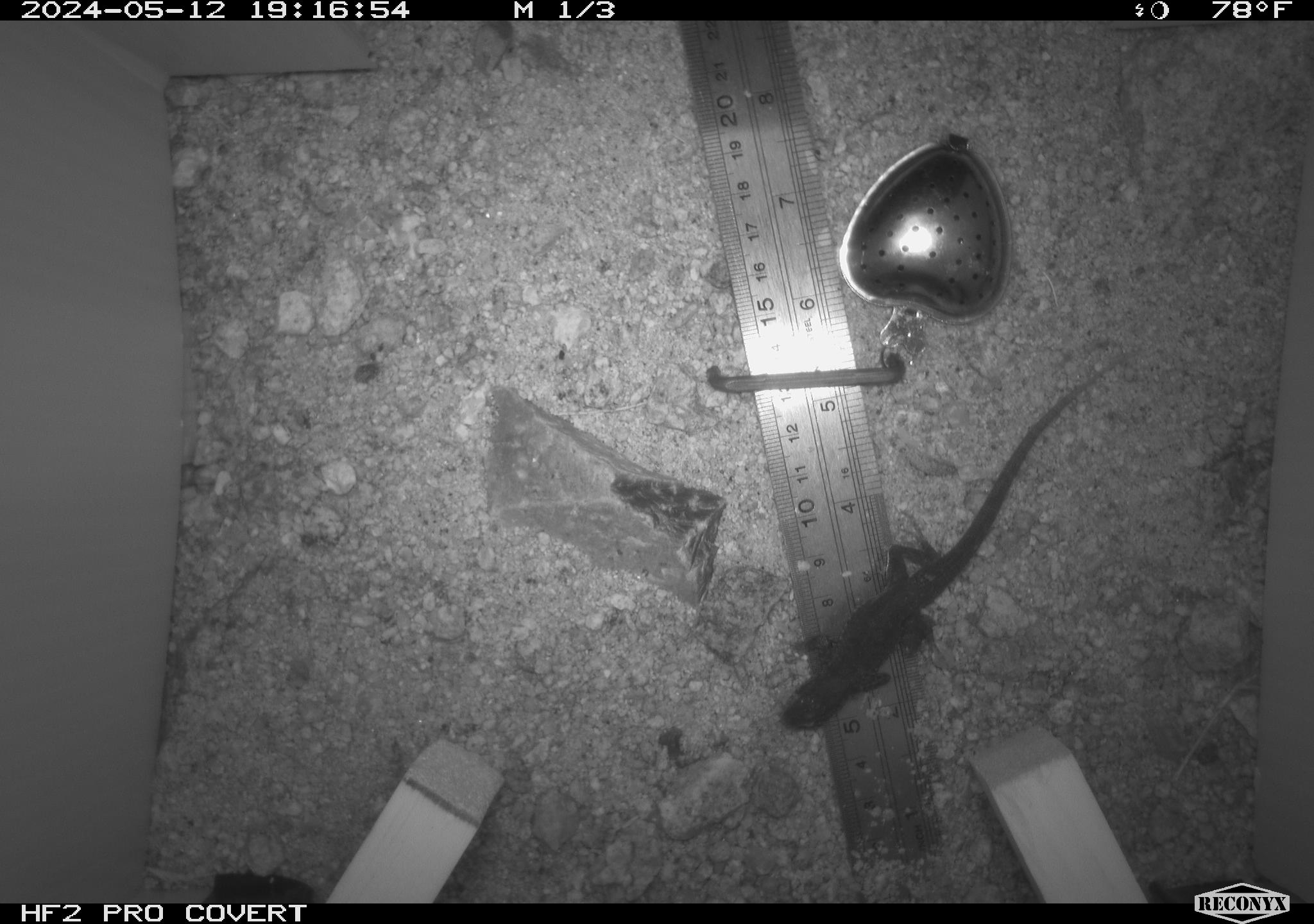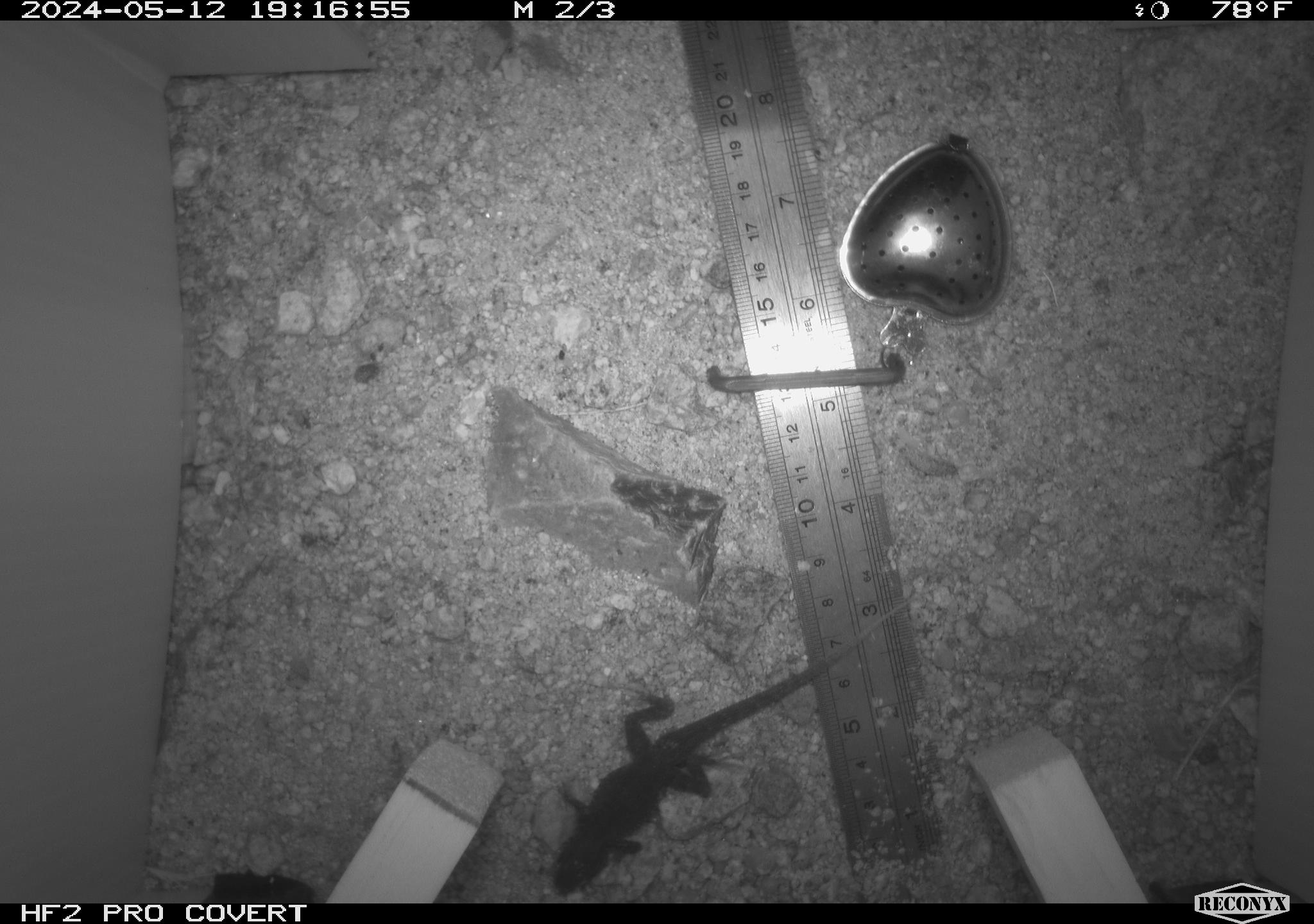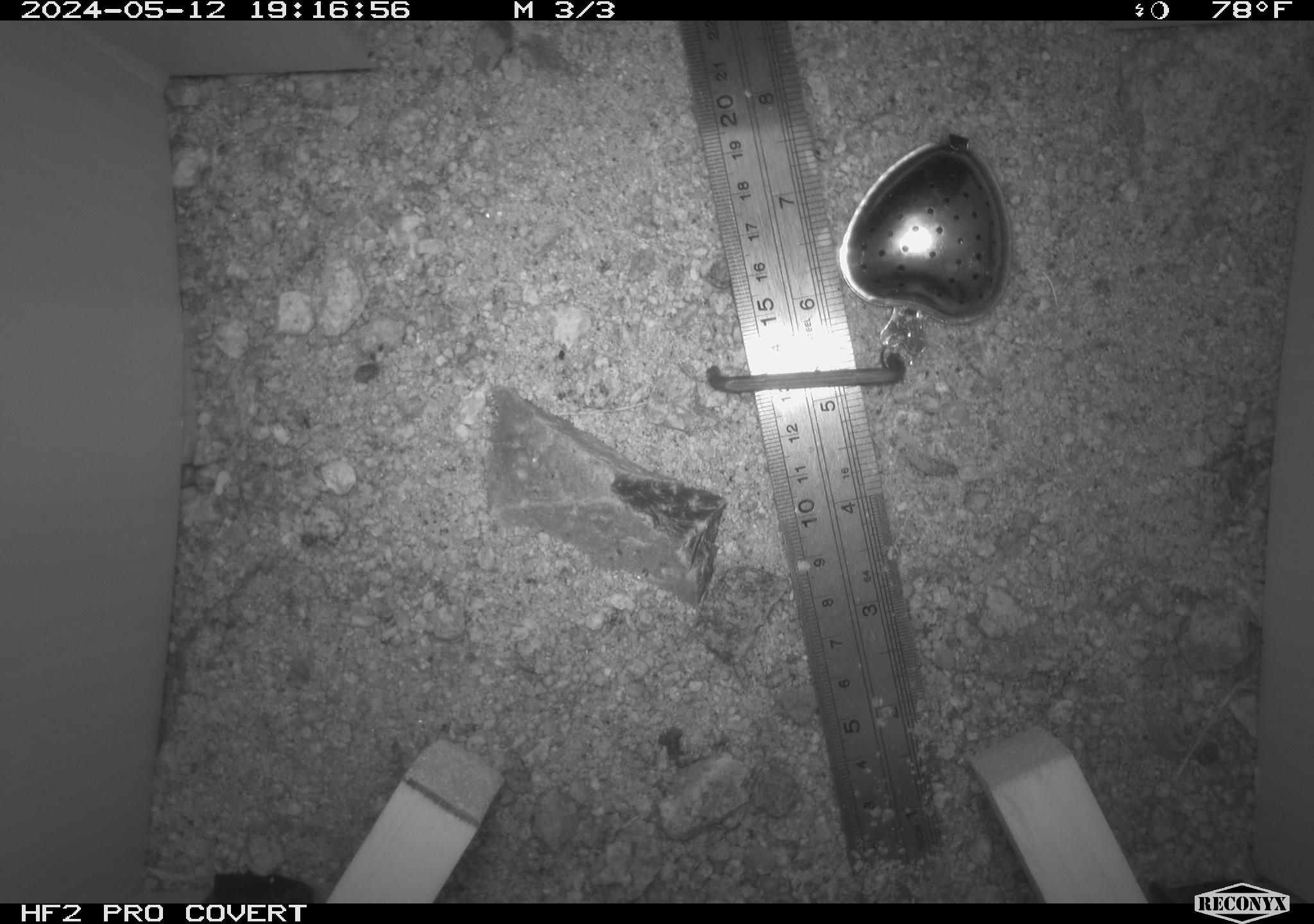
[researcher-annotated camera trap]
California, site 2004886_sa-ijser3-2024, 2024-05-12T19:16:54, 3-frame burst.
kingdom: Animalia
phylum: Chordata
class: Reptilia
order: Squamata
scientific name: Squamata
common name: lizards and snakes